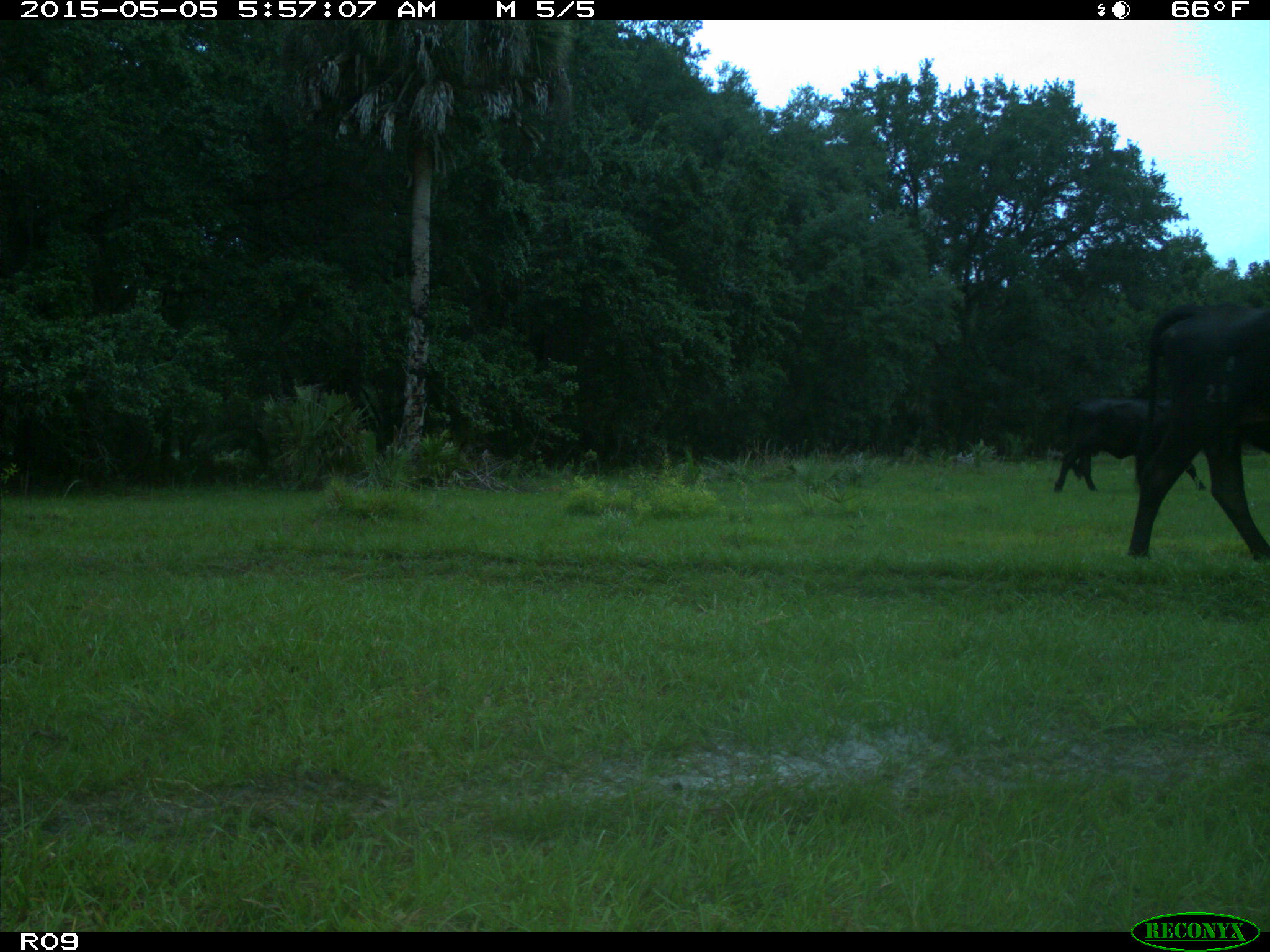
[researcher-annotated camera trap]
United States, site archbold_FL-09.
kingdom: Animalia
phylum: Chordata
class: Mammalia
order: Artiodactyla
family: Bovidae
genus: Bos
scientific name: Bos taurus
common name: domestic cow